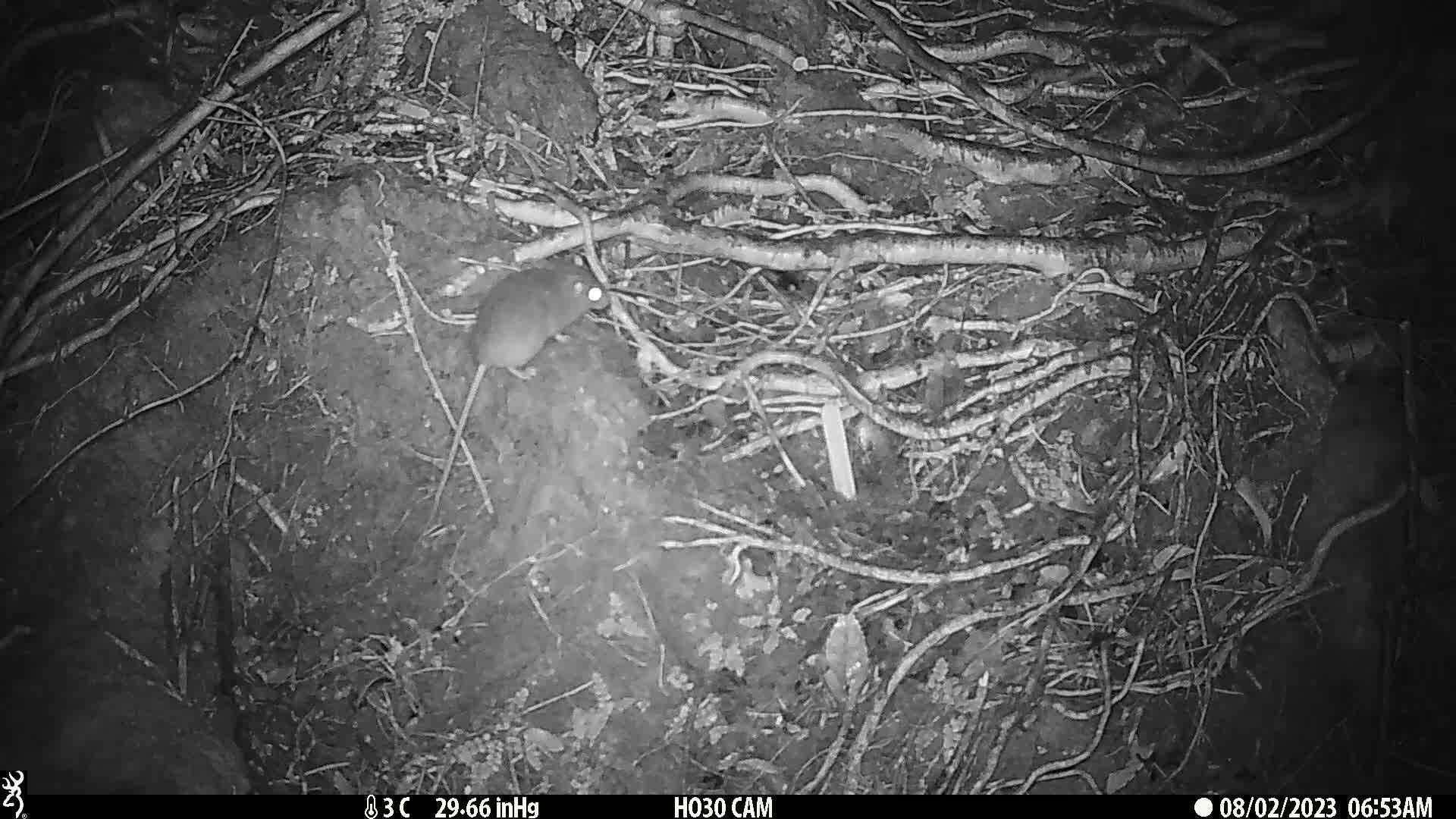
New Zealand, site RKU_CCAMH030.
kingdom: Animalia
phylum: Chordata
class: Mammalia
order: Rodentia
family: Muridae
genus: Rattus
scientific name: Rattus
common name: rat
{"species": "rat (Rattus)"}